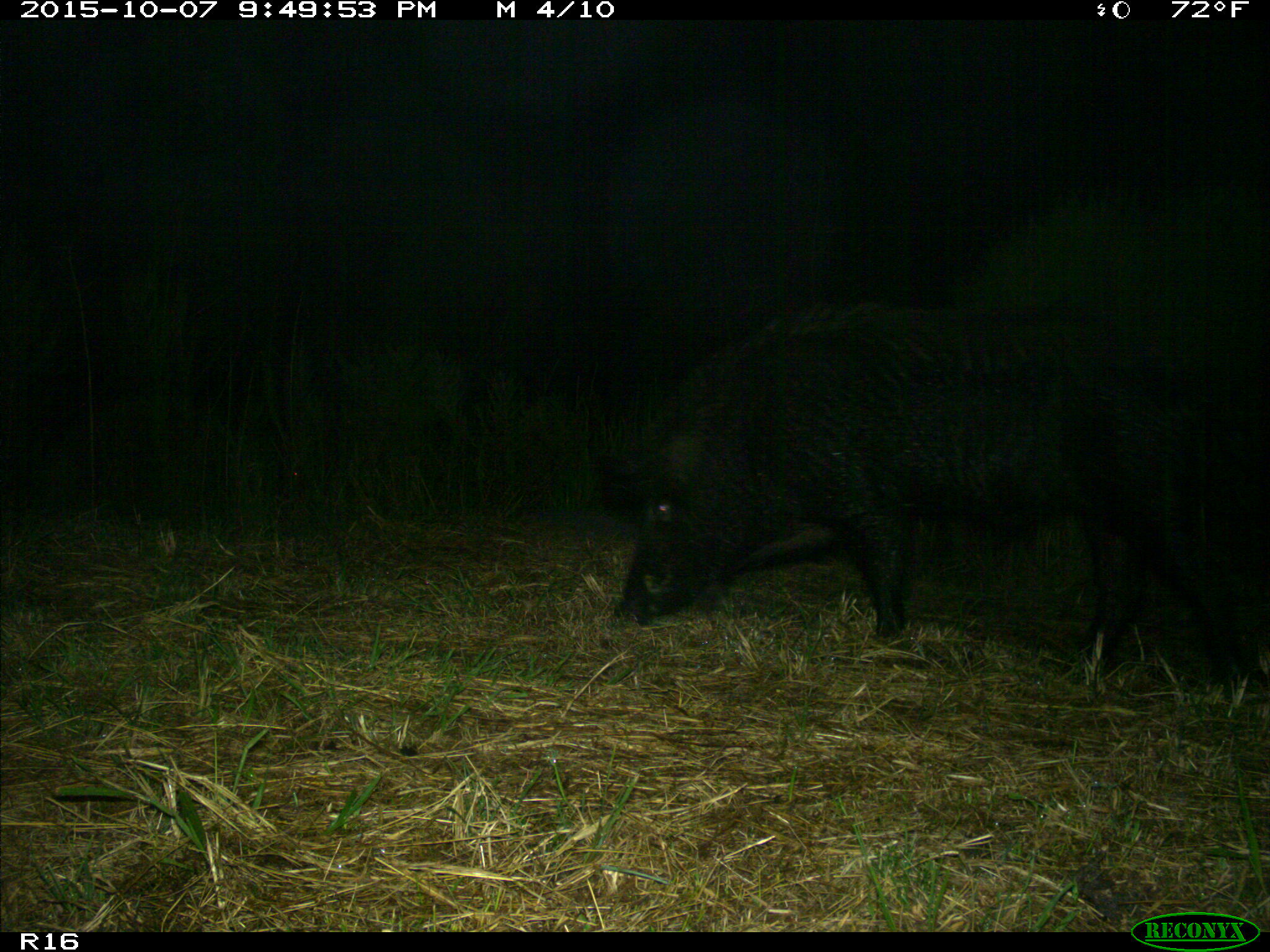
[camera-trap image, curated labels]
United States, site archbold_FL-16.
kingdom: Animalia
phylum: Chordata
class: Mammalia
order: Artiodactyla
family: Suidae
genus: Sus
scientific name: Sus scrofa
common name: wild boar